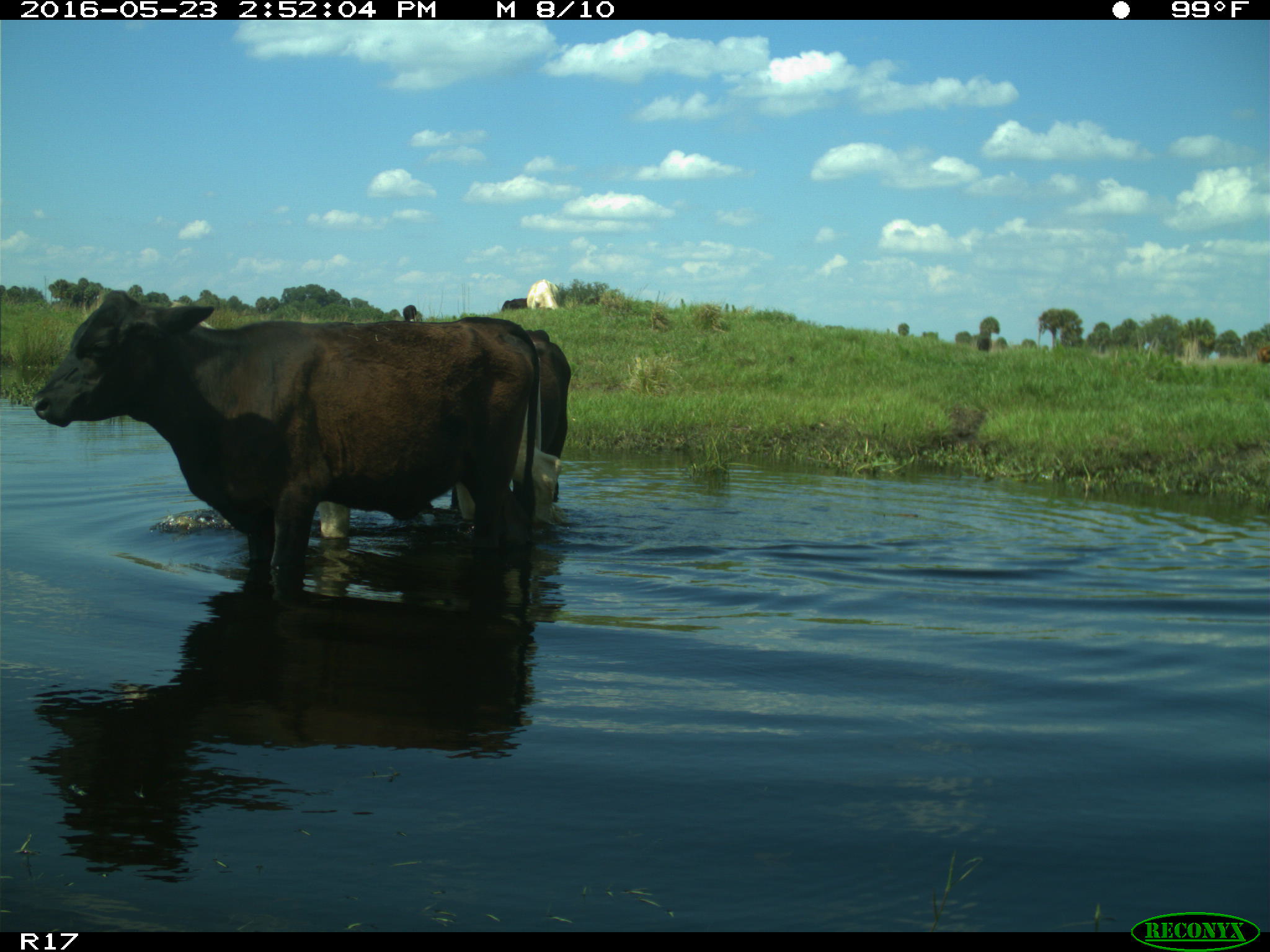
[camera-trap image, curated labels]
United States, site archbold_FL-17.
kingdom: Animalia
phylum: Chordata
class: Mammalia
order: Artiodactyla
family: Bovidae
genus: Bos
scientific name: Bos taurus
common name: domestic cow